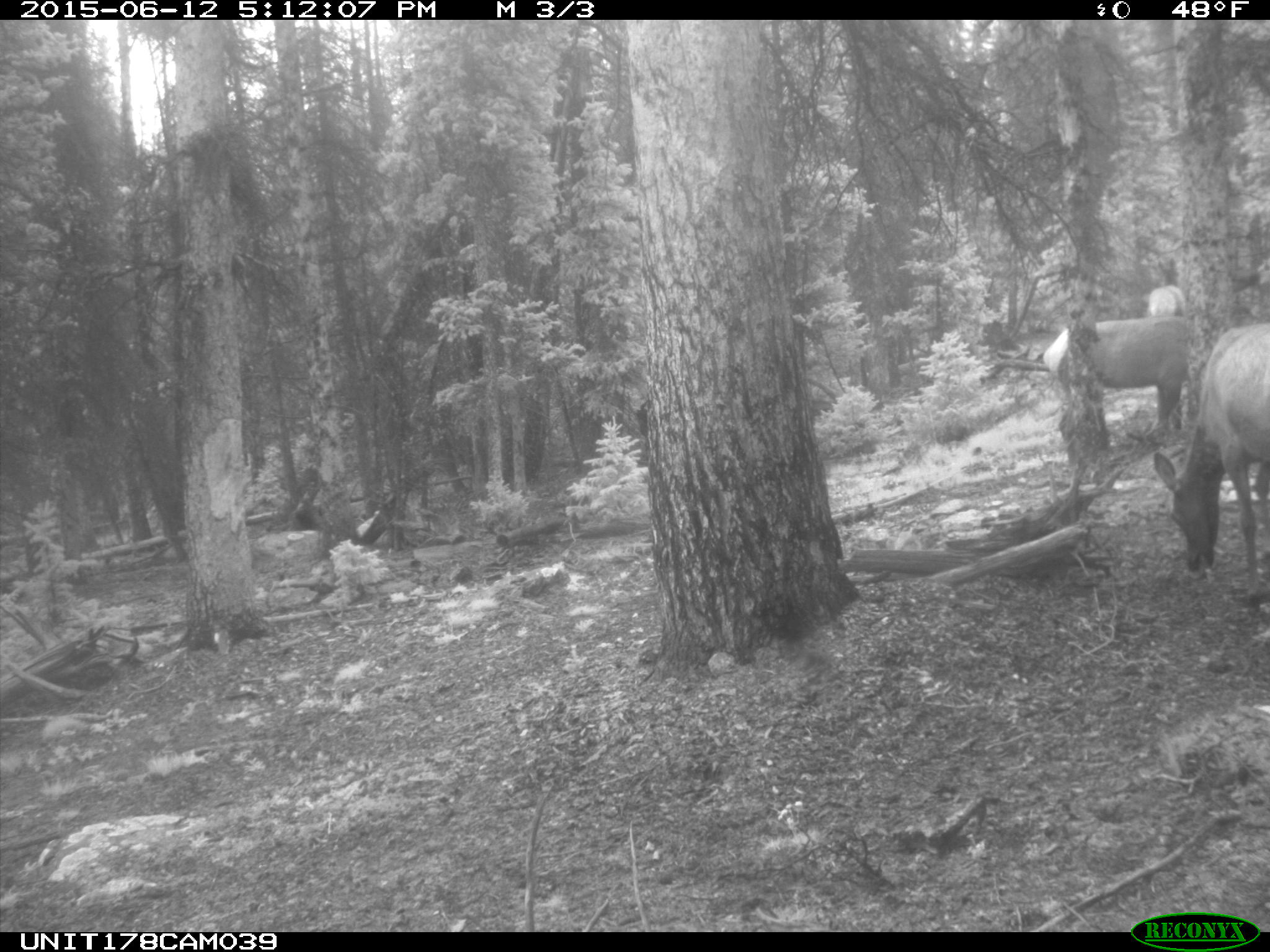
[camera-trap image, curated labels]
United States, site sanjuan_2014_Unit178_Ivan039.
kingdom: Animalia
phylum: Chordata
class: Mammalia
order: Artiodactyla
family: Cervidae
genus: Cervus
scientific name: Cervus elaphus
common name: red deer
Cervus elaphus (red deer).